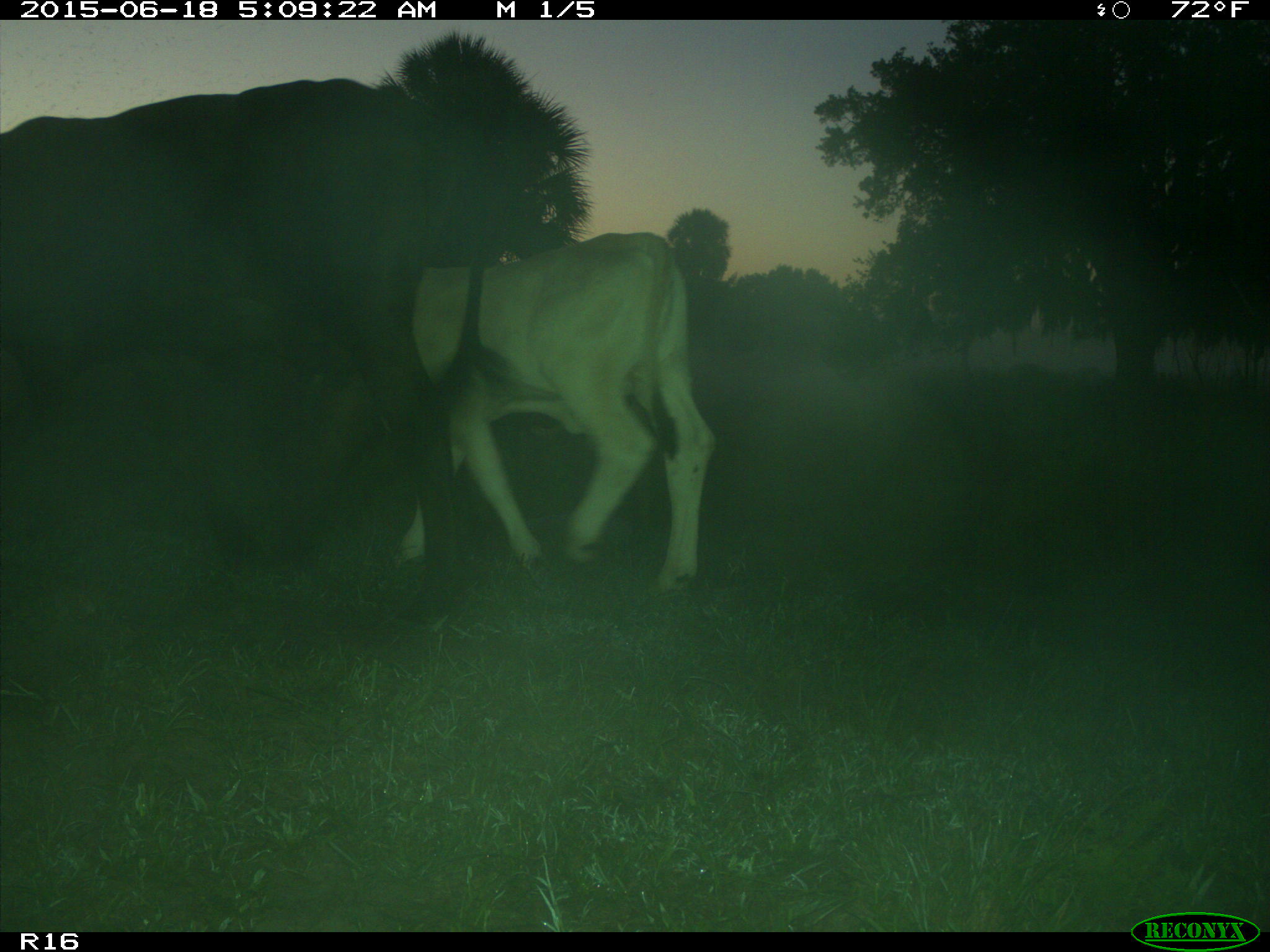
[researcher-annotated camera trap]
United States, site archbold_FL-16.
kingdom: Animalia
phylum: Chordata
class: Mammalia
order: Artiodactyla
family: Bovidae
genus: Bos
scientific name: Bos taurus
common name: domestic cow